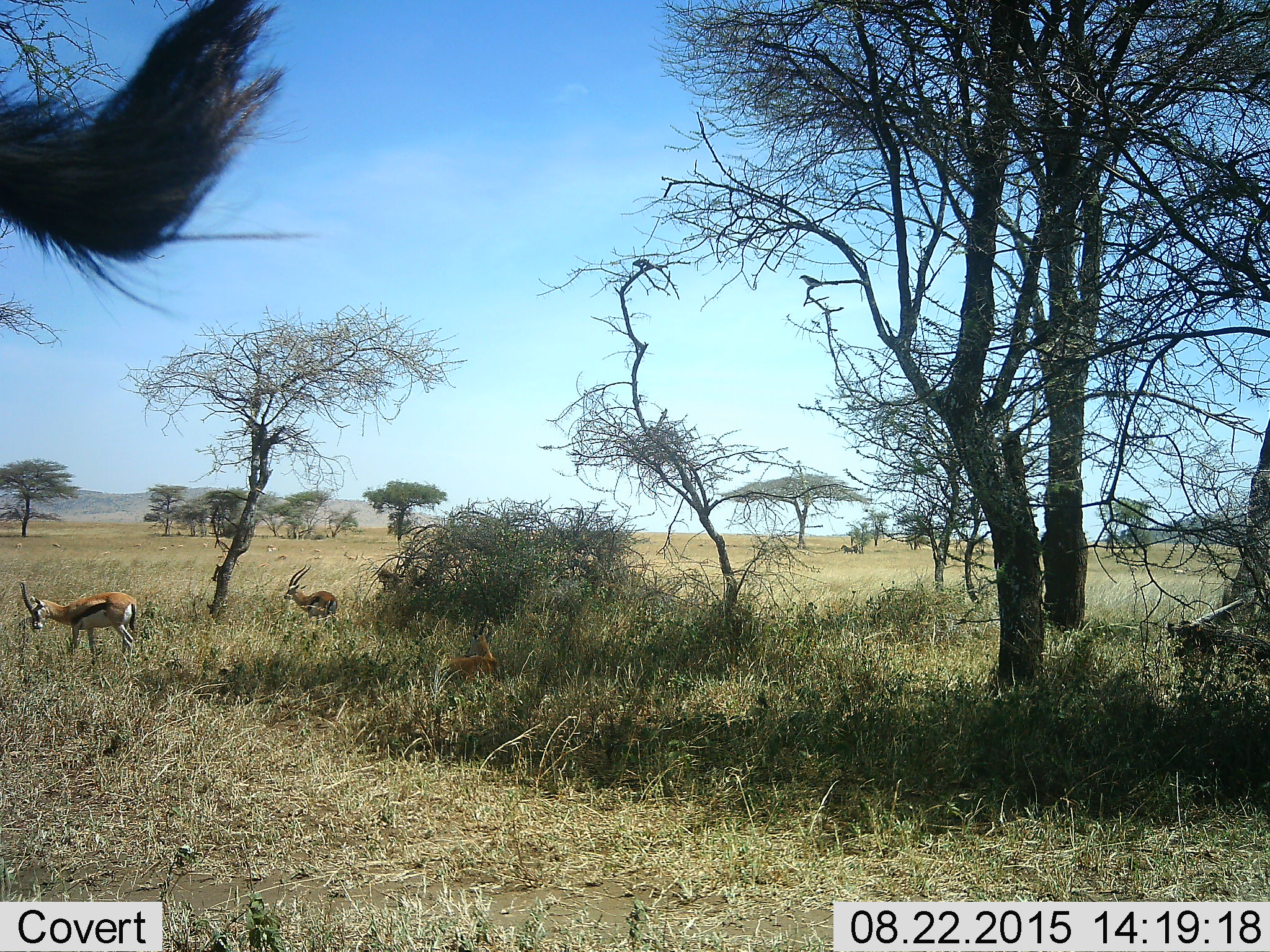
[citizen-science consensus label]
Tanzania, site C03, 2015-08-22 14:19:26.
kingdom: Animalia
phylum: Chordata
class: Mammalia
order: Artiodactyla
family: Bovidae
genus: Eudorcas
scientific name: Eudorcas thomsonii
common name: thomson's gazelle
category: gazellethomsons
Gazellethomsons (thomson's gazelle) (Eudorcas thomsonii), count 4. Behavior (volunteer vote fractions): standing 81%, resting 50%, moving 25%, interacting 6%. Young present (vote fraction): 6%. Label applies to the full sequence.